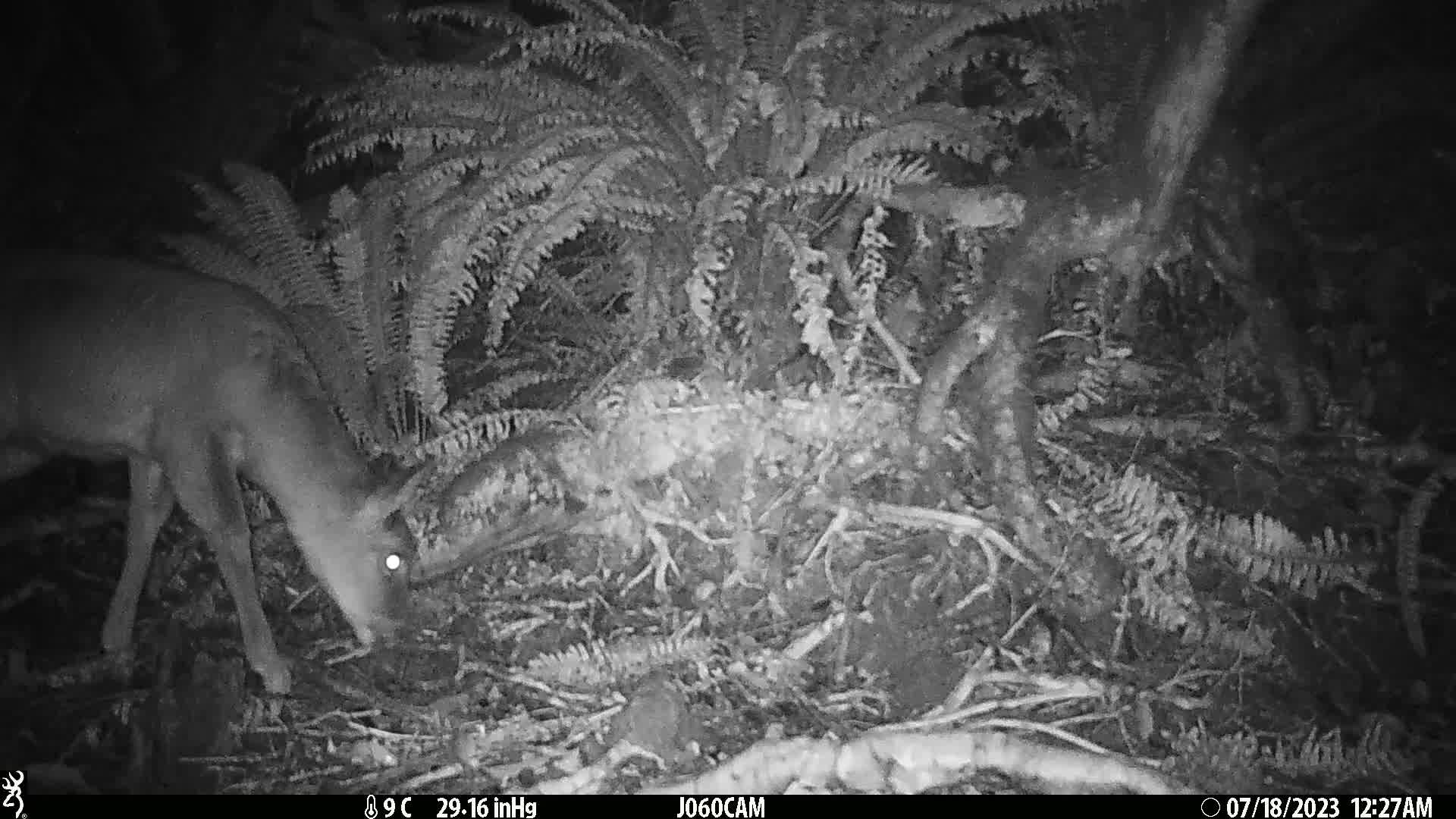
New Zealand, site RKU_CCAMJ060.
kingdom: Animalia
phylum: Chordata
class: Mammalia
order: Artiodactyla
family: Cervidae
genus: Odocoileus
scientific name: Odocoileus virginianus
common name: white-tailed deer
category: white tailed deer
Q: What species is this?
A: White tailed deer (white-tailed deer) (Odocoileus virginianus).